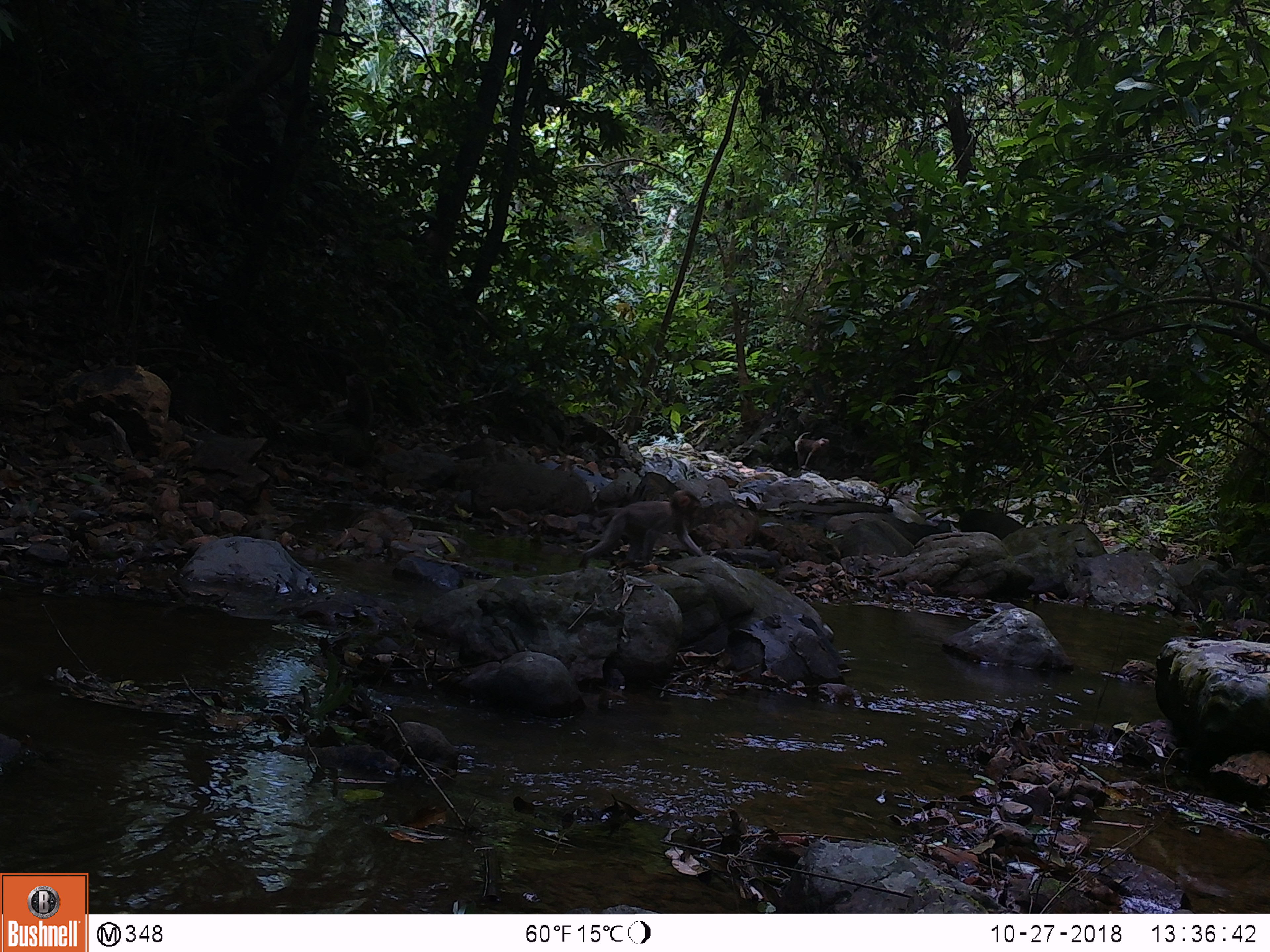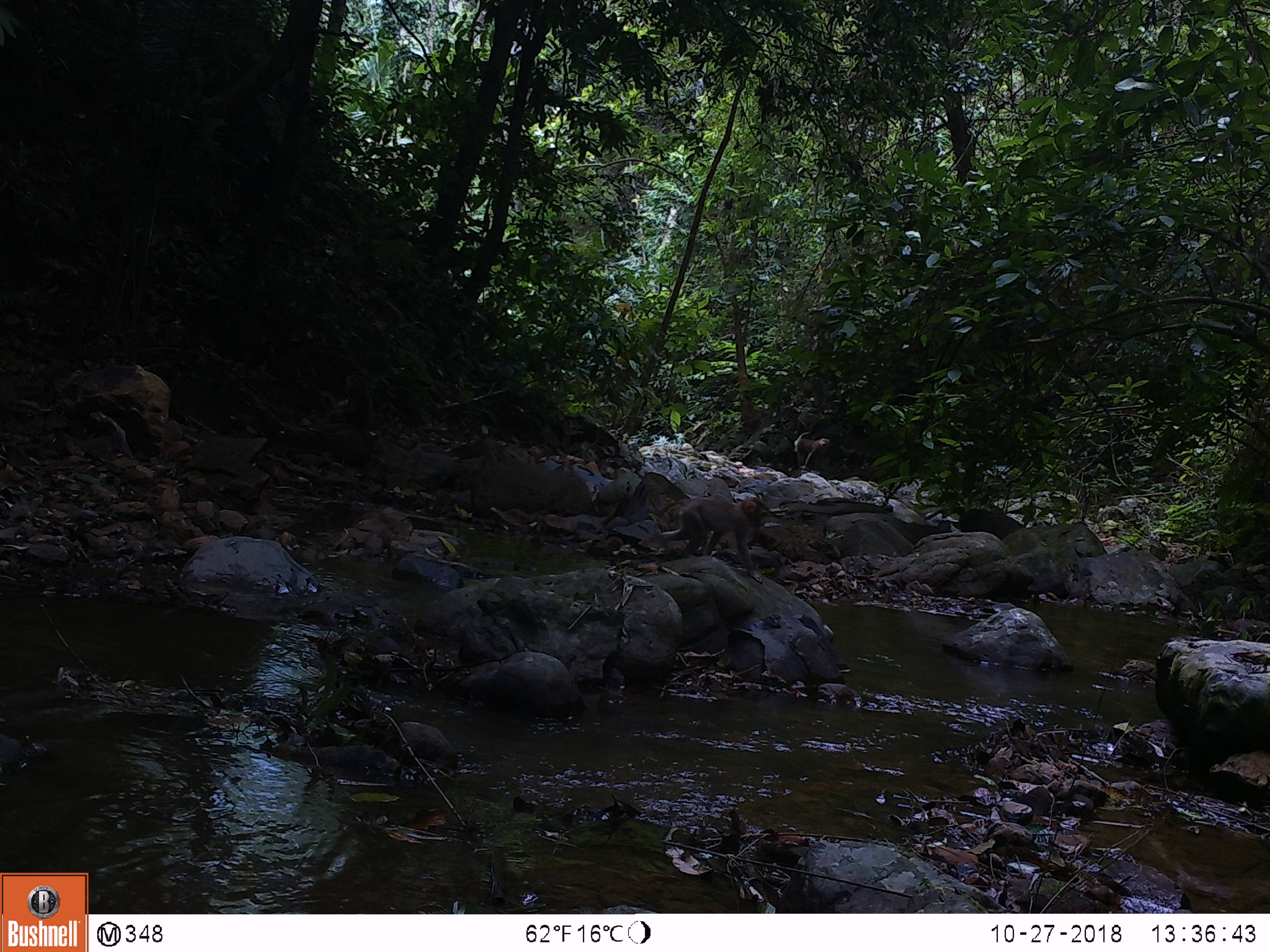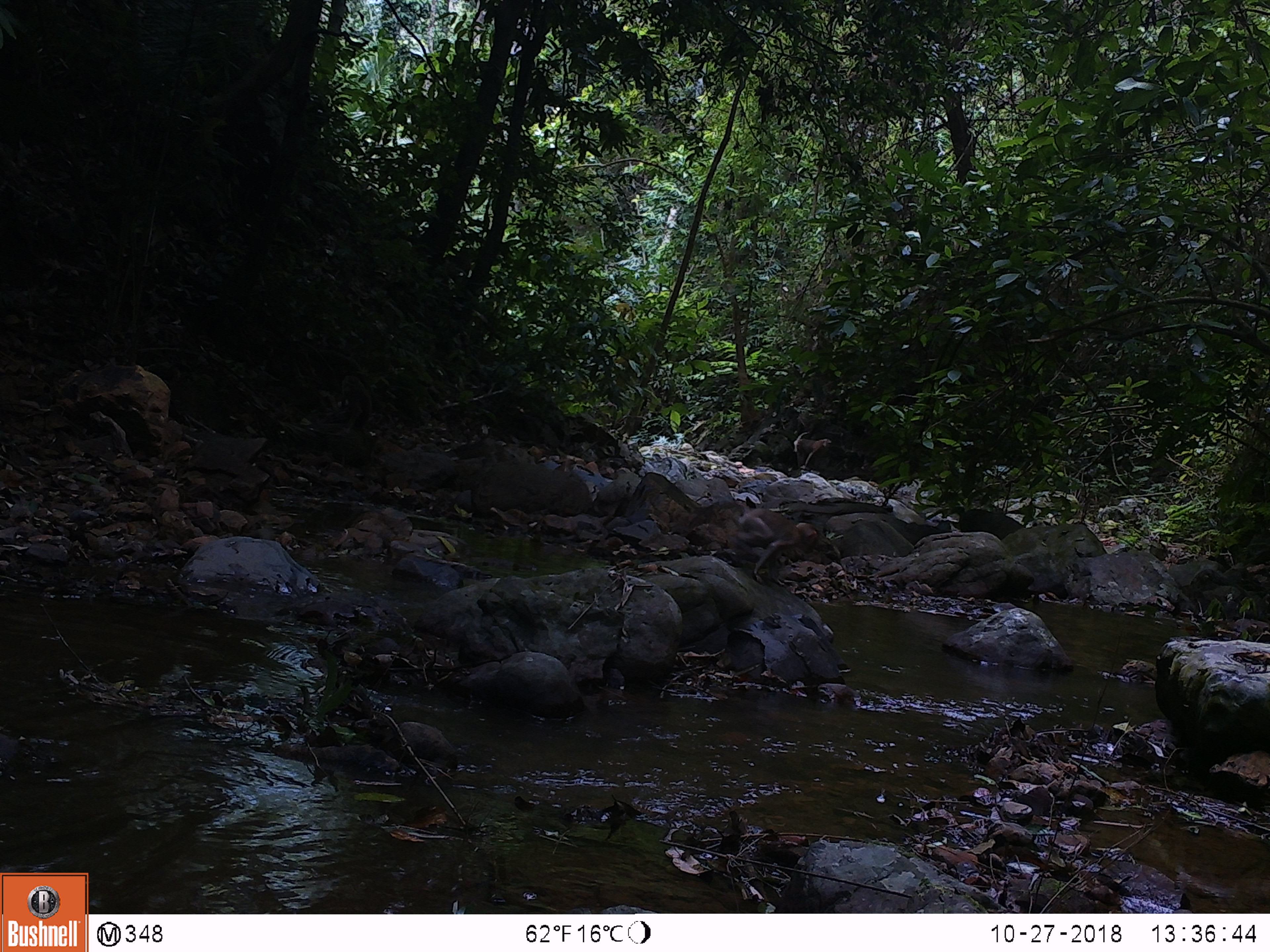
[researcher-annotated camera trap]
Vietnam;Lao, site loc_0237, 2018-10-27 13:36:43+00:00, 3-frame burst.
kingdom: Animalia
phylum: Chordata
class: Mammalia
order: Primates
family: Cercopithecidae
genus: Macaca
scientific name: Macaca nemestrina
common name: pig-tailed macaque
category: pig tailed macaque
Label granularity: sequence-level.